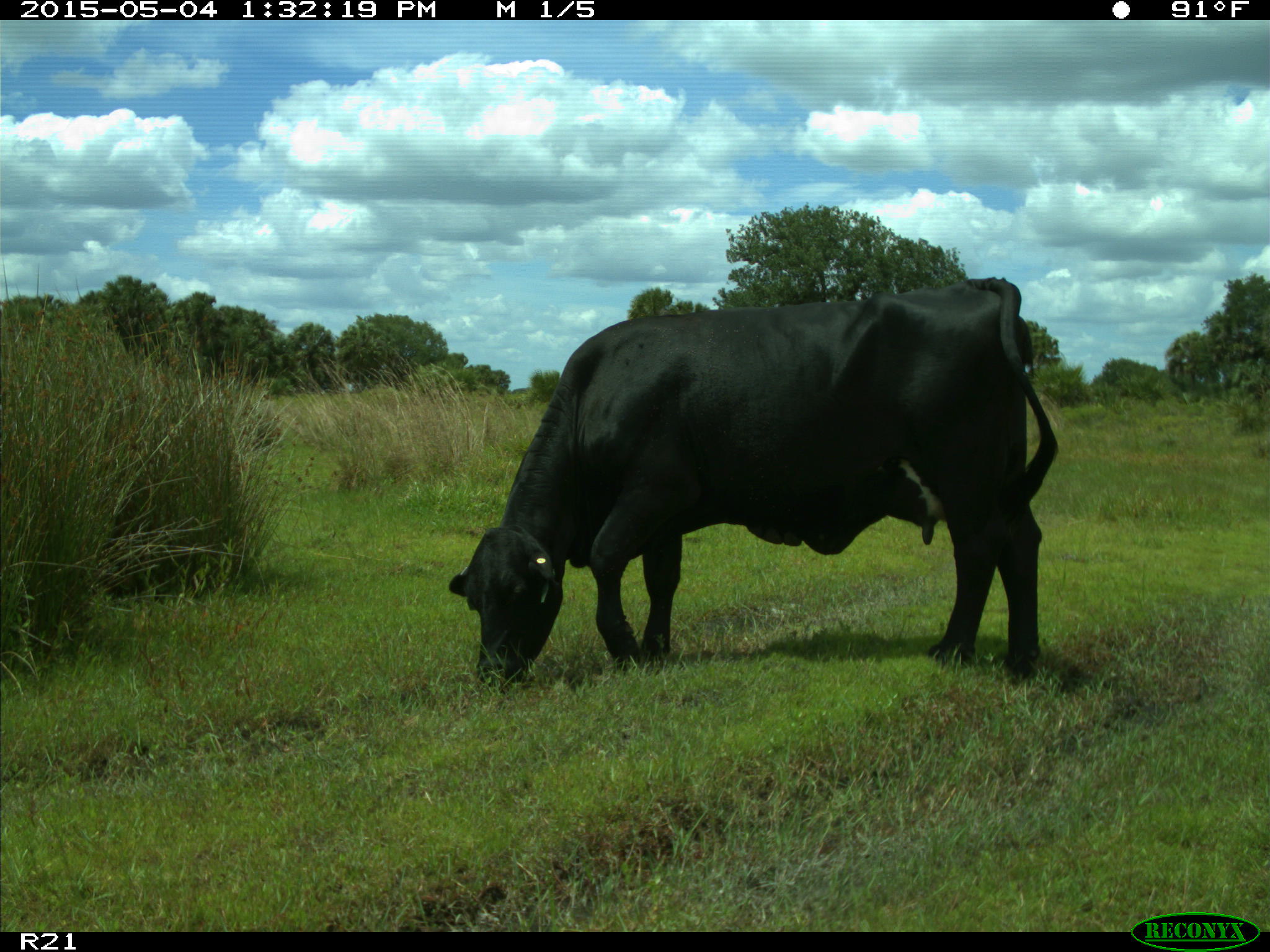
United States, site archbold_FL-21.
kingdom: Animalia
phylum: Chordata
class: Mammalia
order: Artiodactyla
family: Bovidae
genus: Bos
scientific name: Bos taurus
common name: domestic cow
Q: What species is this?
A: Bos taurus (domestic cow).